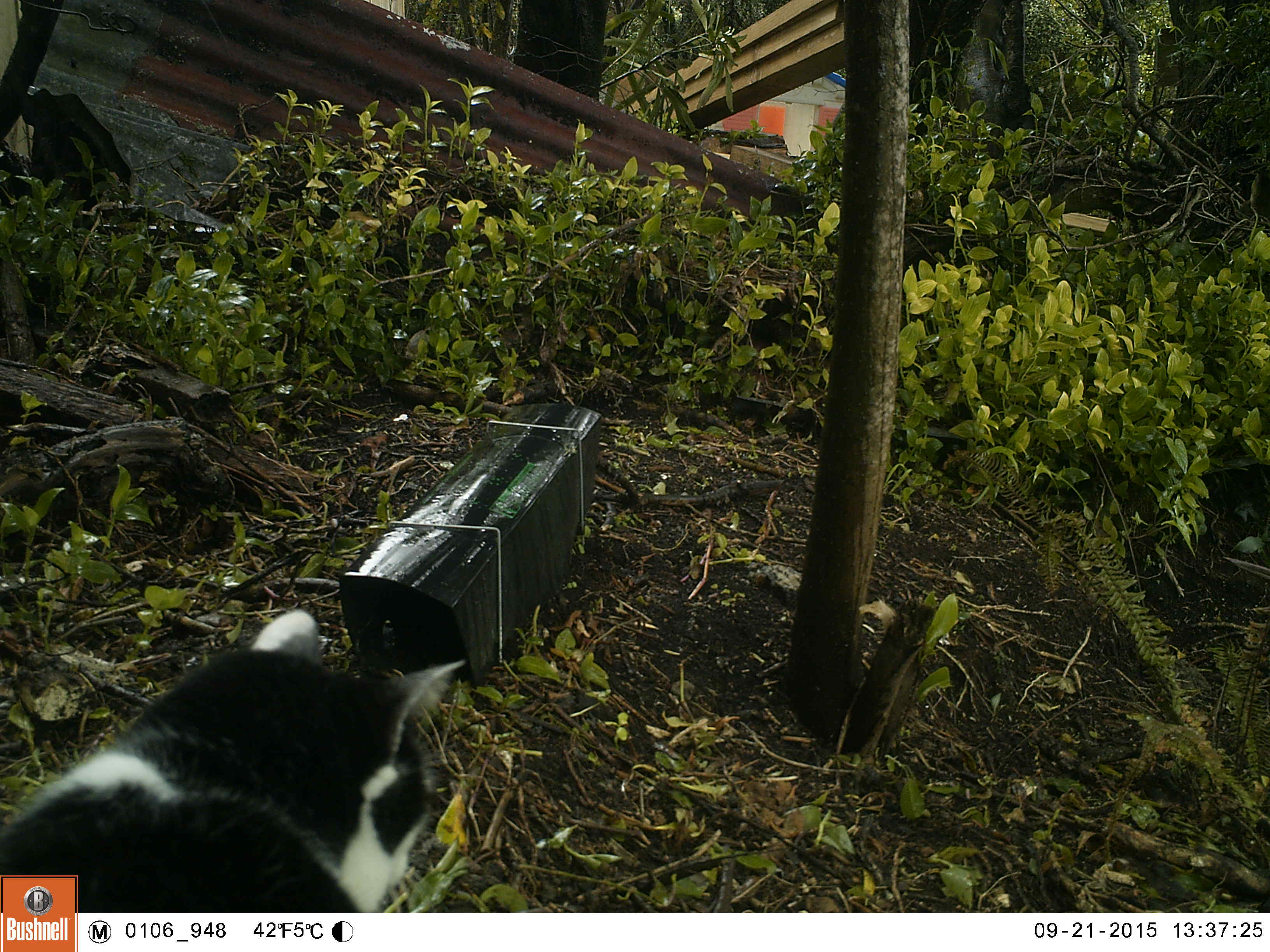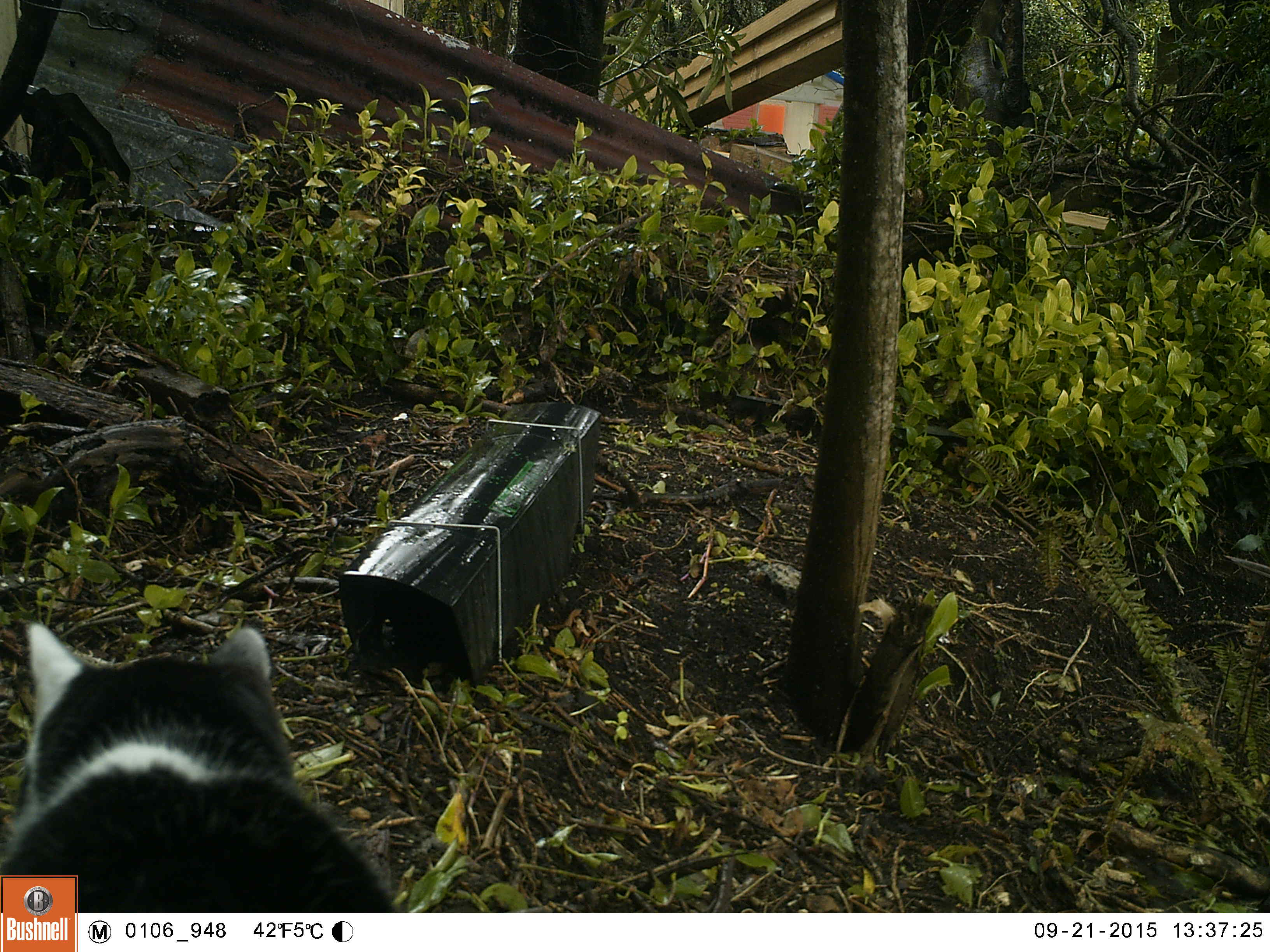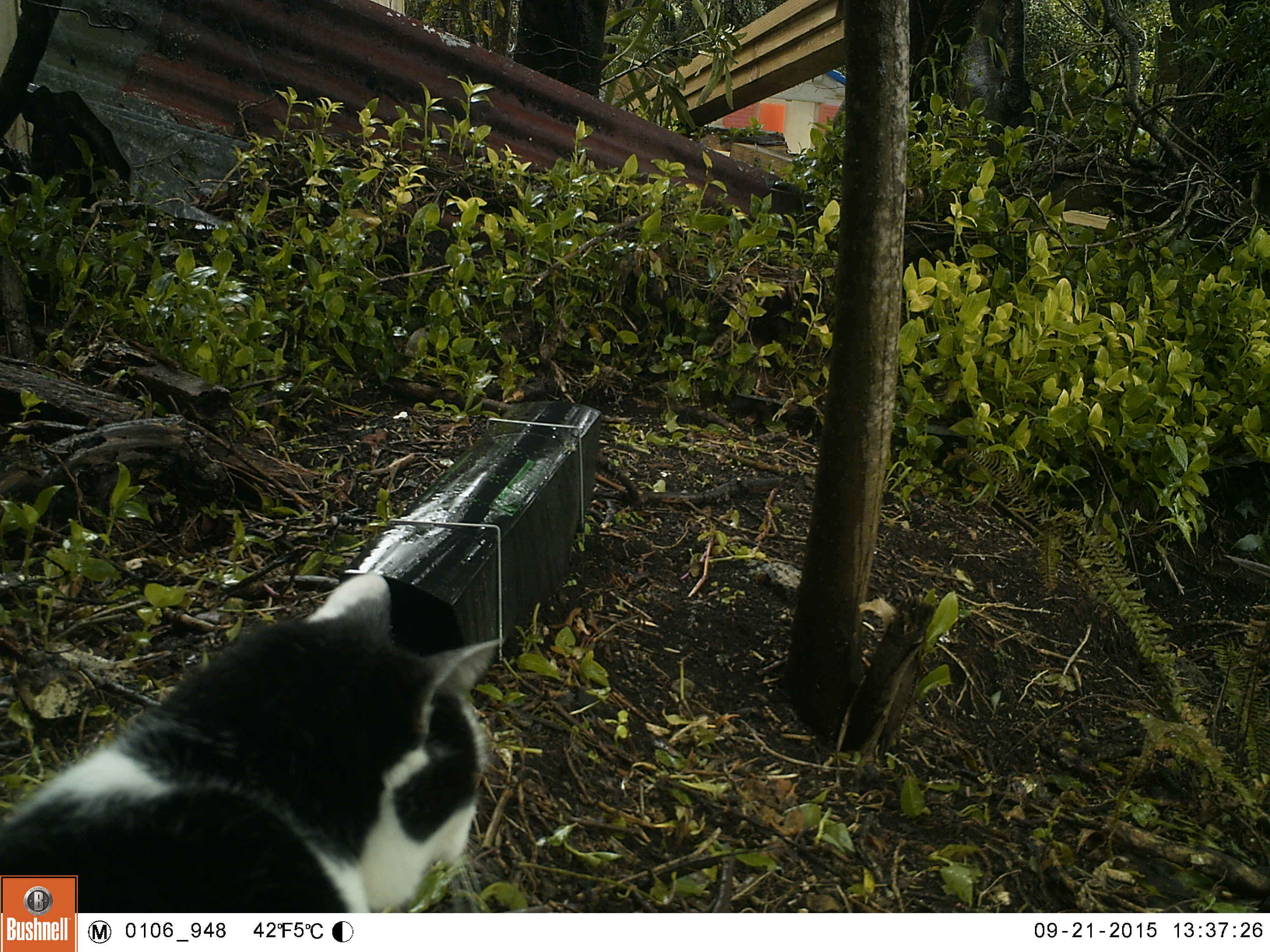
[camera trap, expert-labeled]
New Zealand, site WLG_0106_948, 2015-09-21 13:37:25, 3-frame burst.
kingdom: Animalia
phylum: Chordata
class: Mammalia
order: Carnivora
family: Felidae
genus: Felis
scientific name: Felis catus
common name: domestic cat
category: cat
Cat (domestic cat) (Felis catus).